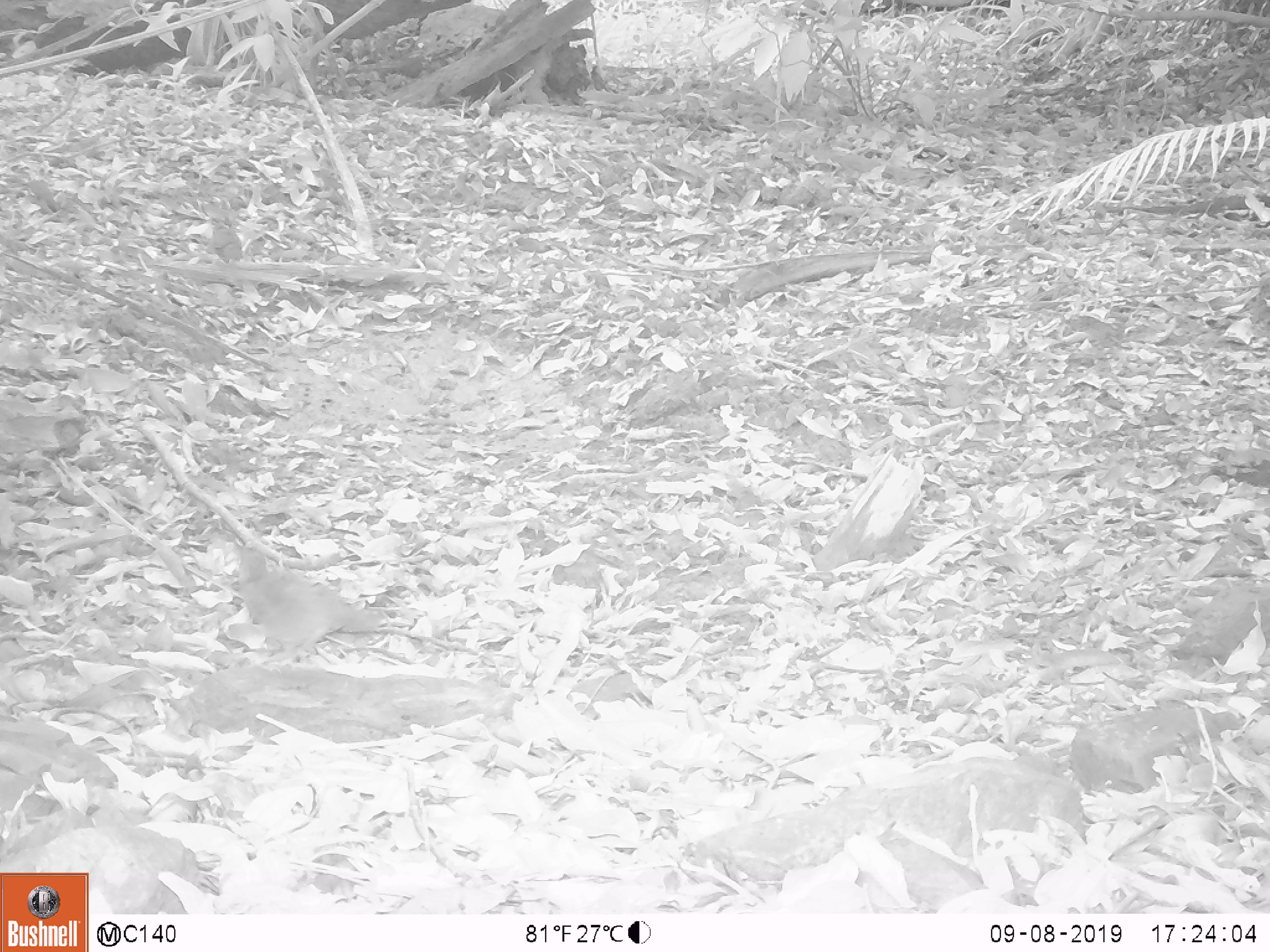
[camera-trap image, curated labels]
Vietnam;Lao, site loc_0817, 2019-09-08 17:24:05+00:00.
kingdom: Animalia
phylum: Chordata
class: Aves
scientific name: Aves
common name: bird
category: unidentified bird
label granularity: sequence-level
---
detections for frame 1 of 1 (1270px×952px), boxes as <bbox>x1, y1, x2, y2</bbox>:
unidentified bird: <bbox>233, 545, 382, 671</bbox>